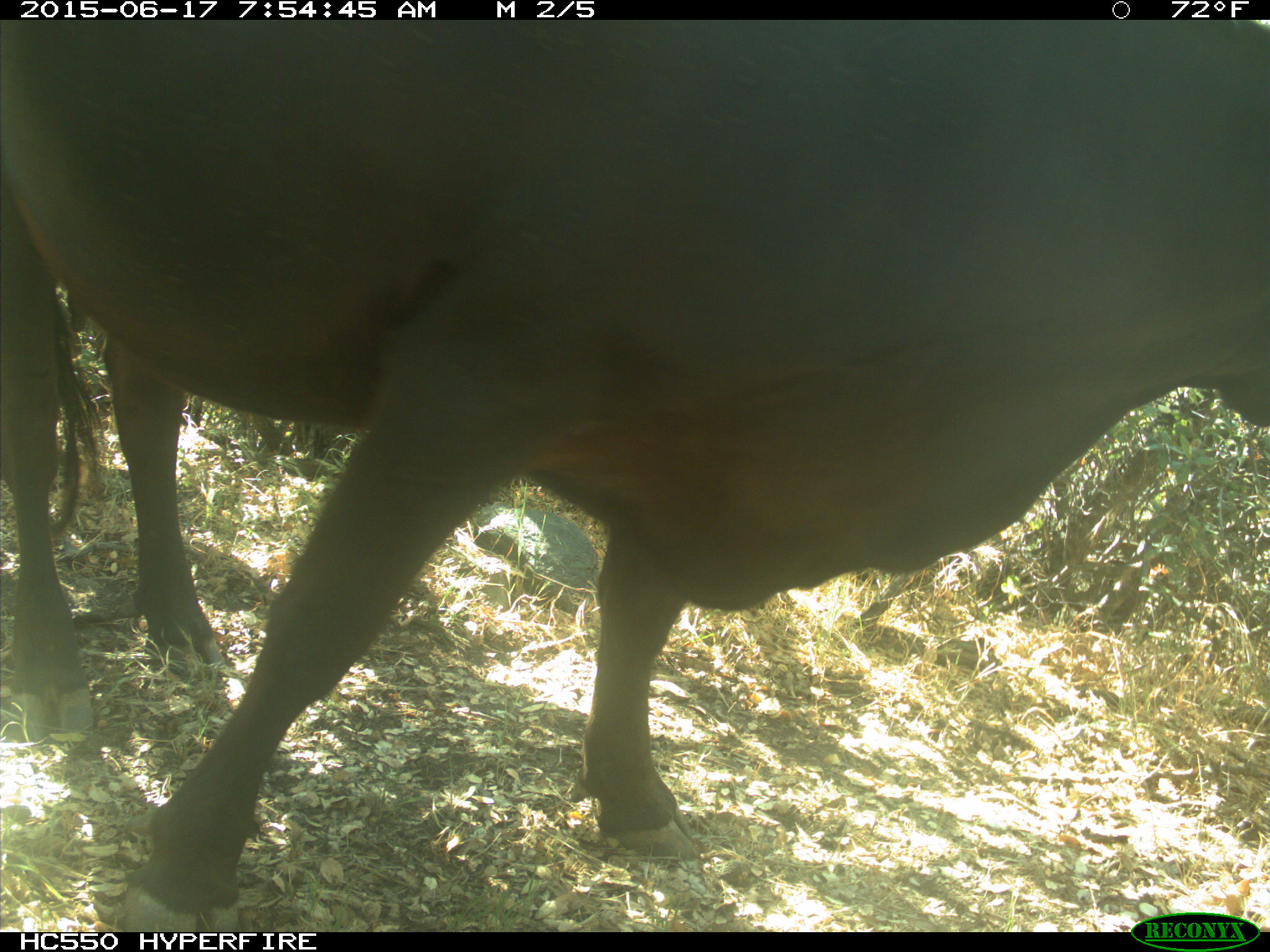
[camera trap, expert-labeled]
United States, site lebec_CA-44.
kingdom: Animalia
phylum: Chordata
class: Mammalia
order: Artiodactyla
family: Bovidae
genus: Bos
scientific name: Bos taurus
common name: domestic cow